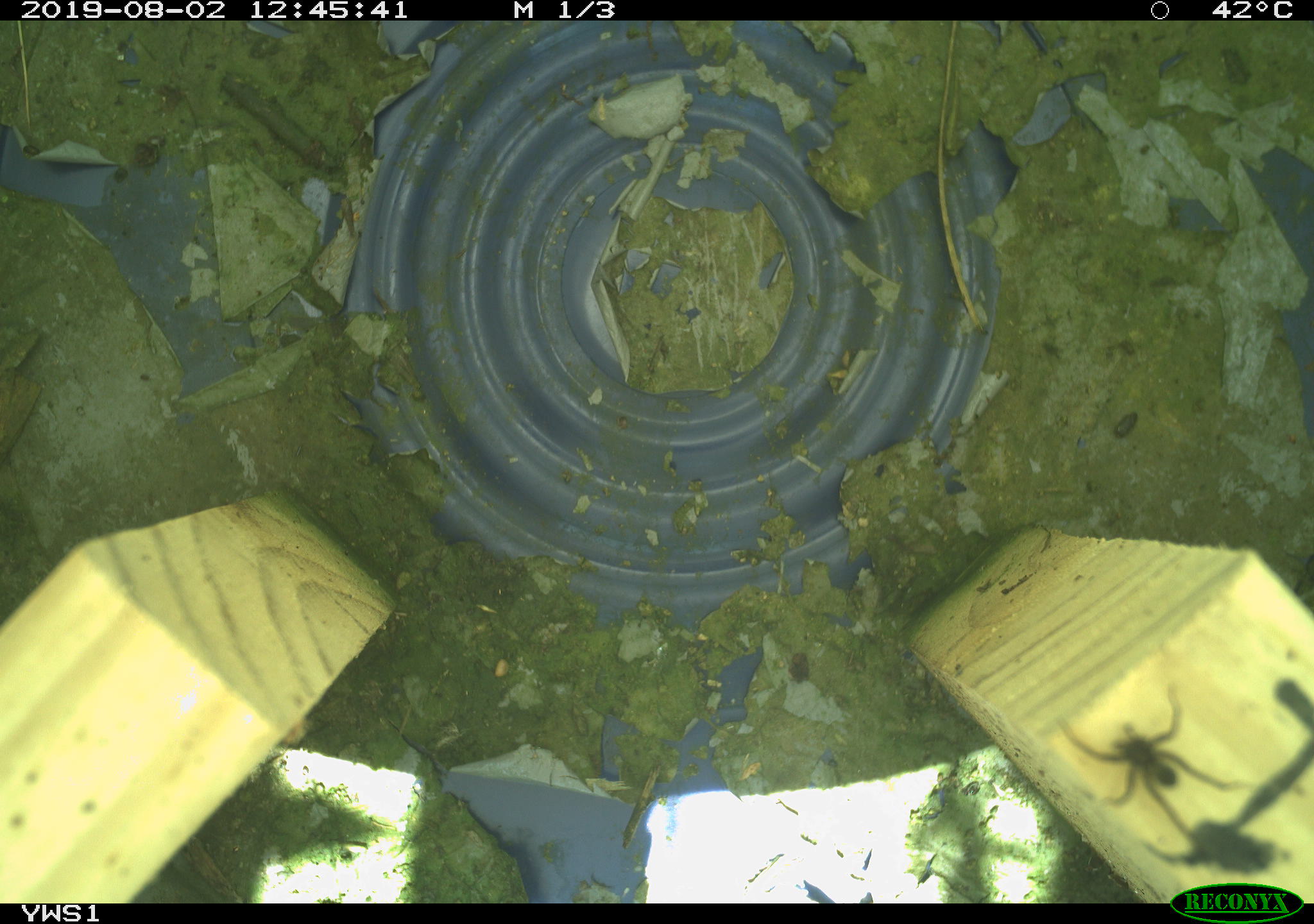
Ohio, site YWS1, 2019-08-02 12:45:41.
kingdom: Animalia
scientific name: Animalia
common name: animal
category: invertebrate